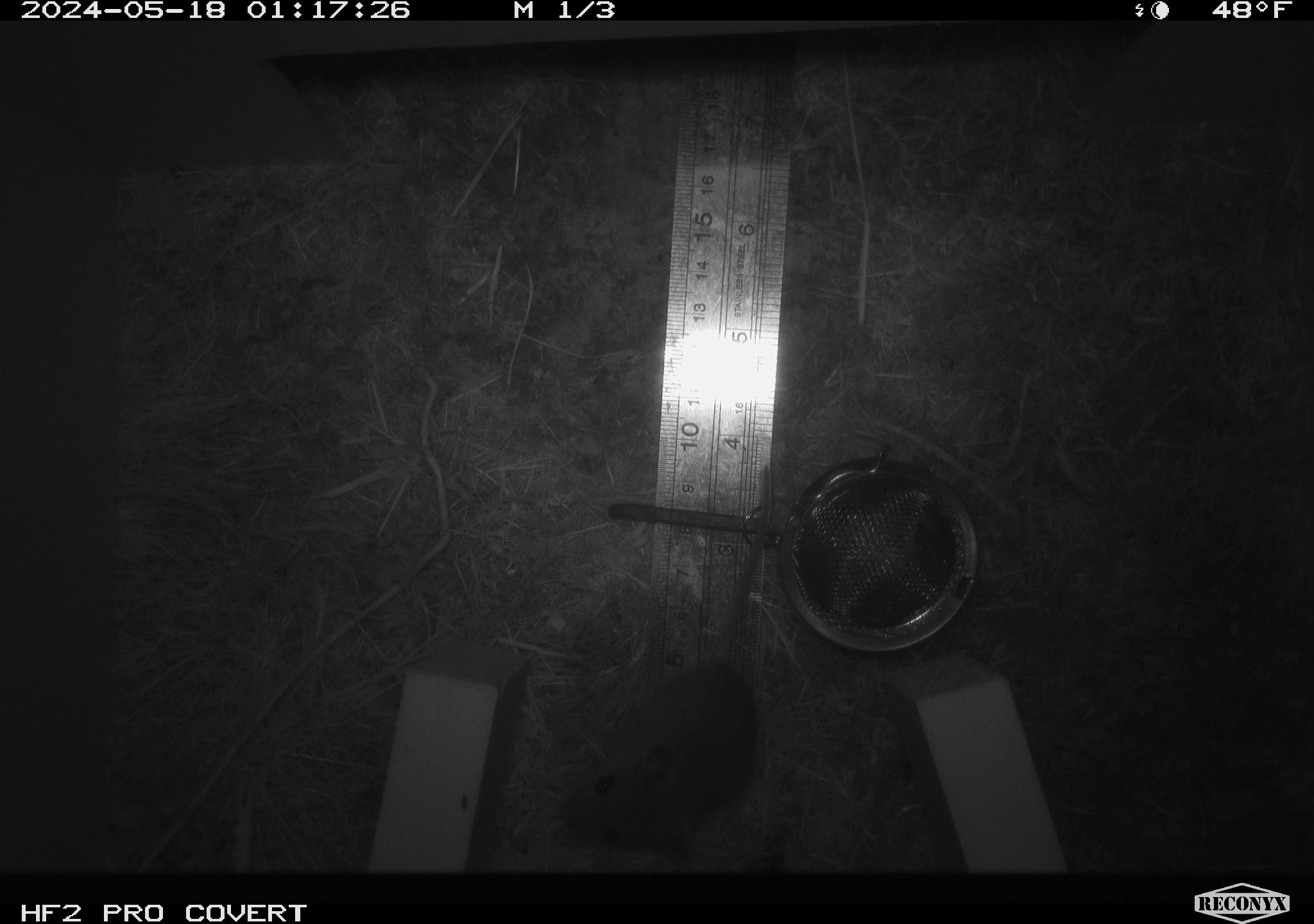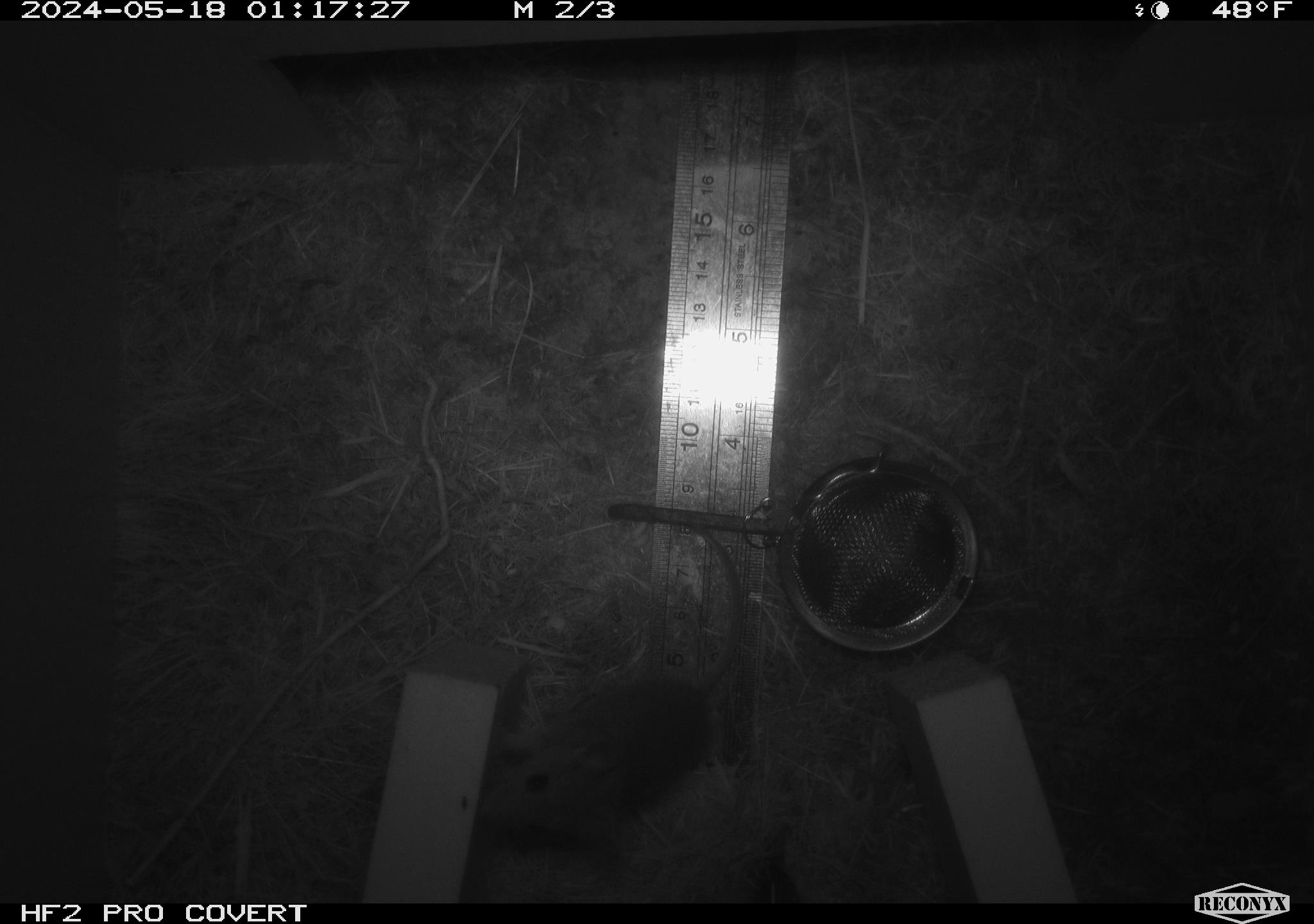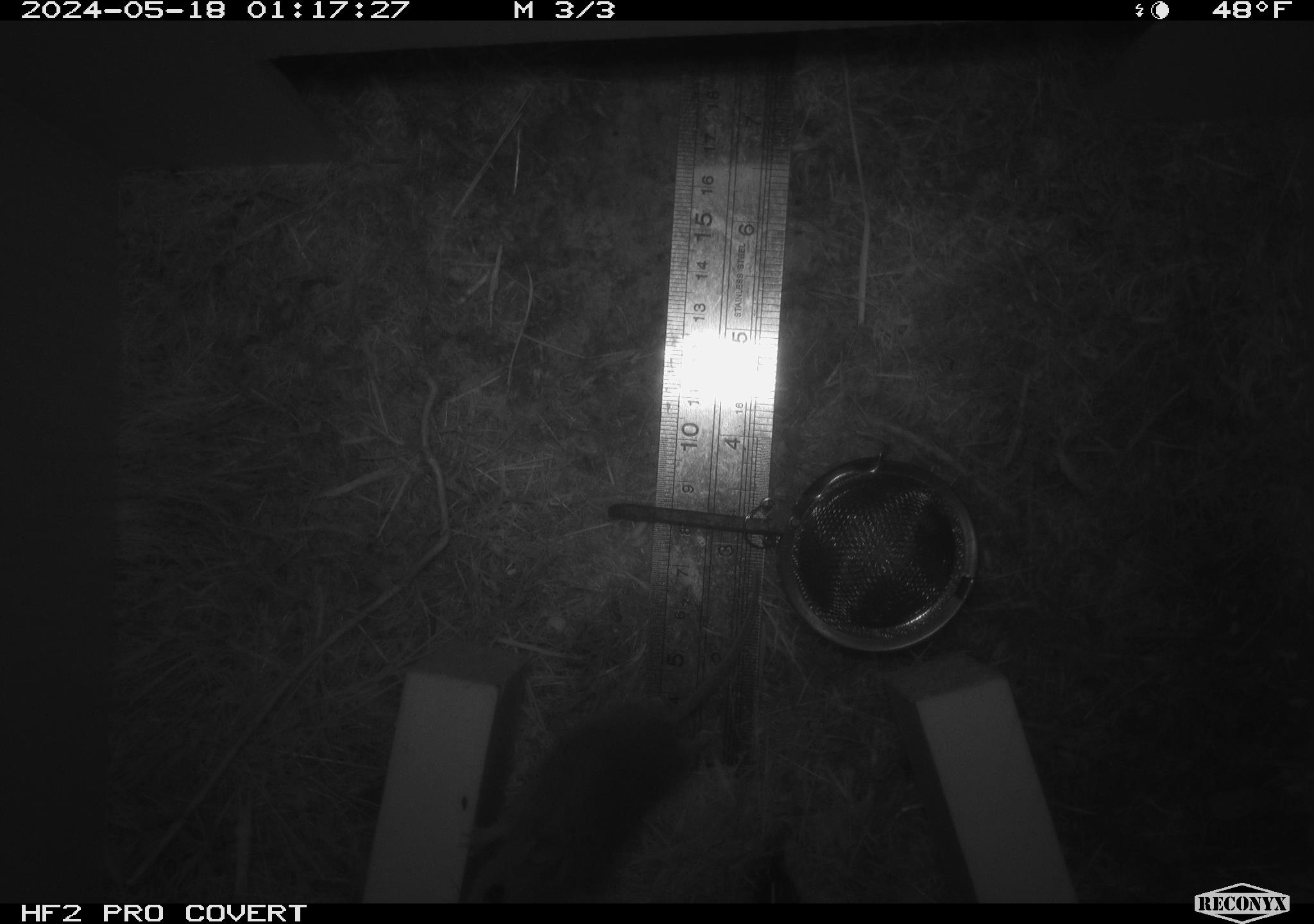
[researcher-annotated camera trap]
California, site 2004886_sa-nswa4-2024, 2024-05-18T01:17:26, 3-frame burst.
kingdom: Animalia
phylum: Chordata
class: Mammalia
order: Rodentia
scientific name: Rodentia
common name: rodent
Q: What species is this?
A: Rodent (Rodentia).